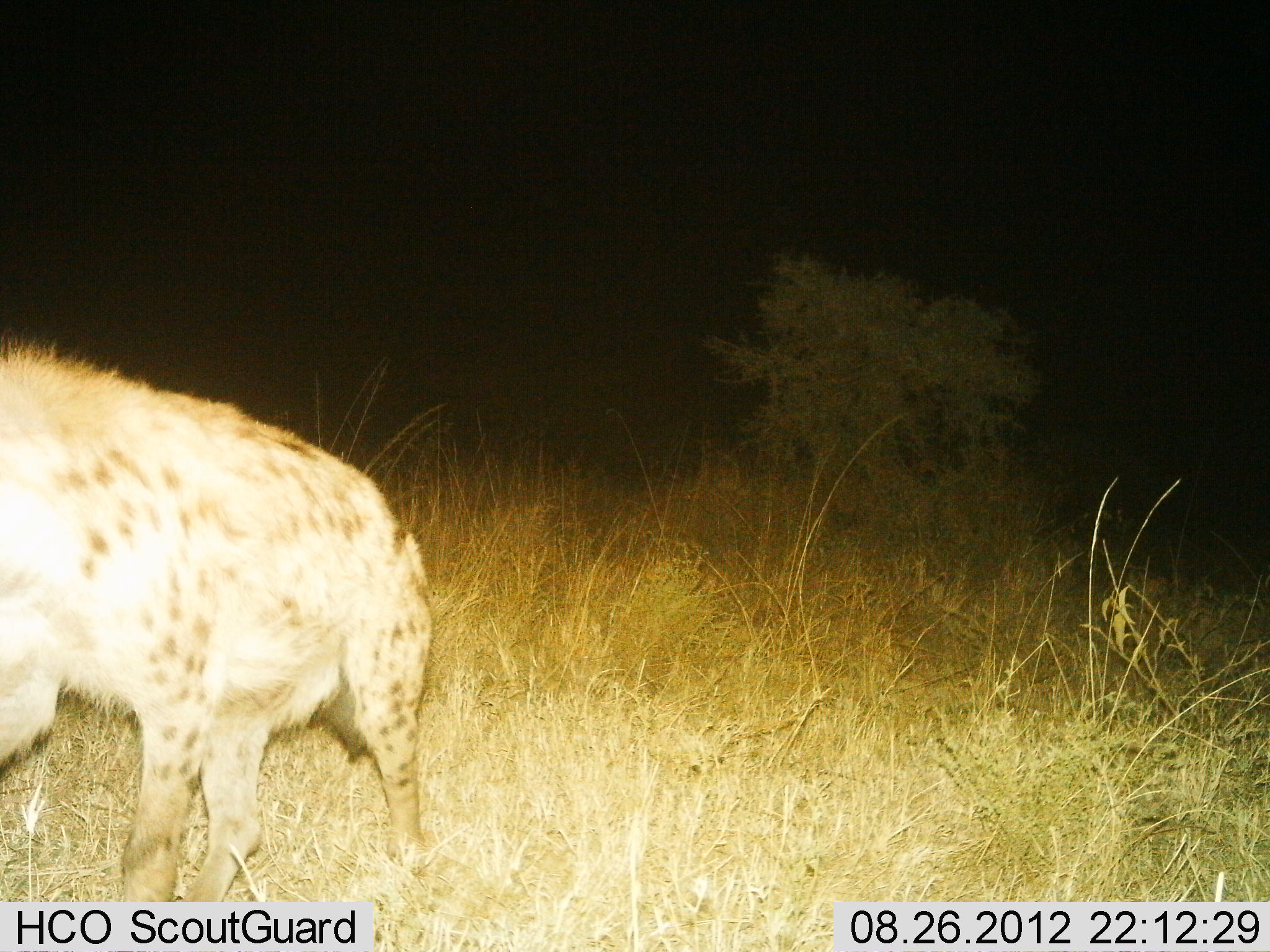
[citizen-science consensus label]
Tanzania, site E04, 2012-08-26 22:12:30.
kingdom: Animalia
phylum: Chordata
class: Mammalia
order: Carnivora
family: Hyaenidae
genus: Crocuta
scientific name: Crocuta crocuta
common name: spotted hyena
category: hyenaspotted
Hyenaspotted (spotted hyena) (Crocuta crocuta), count 1. Behavior (volunteer vote fractions): standing 50%, resting 0%, moving 50%, interacting 0%. Young present (vote fraction): 0%. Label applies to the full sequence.